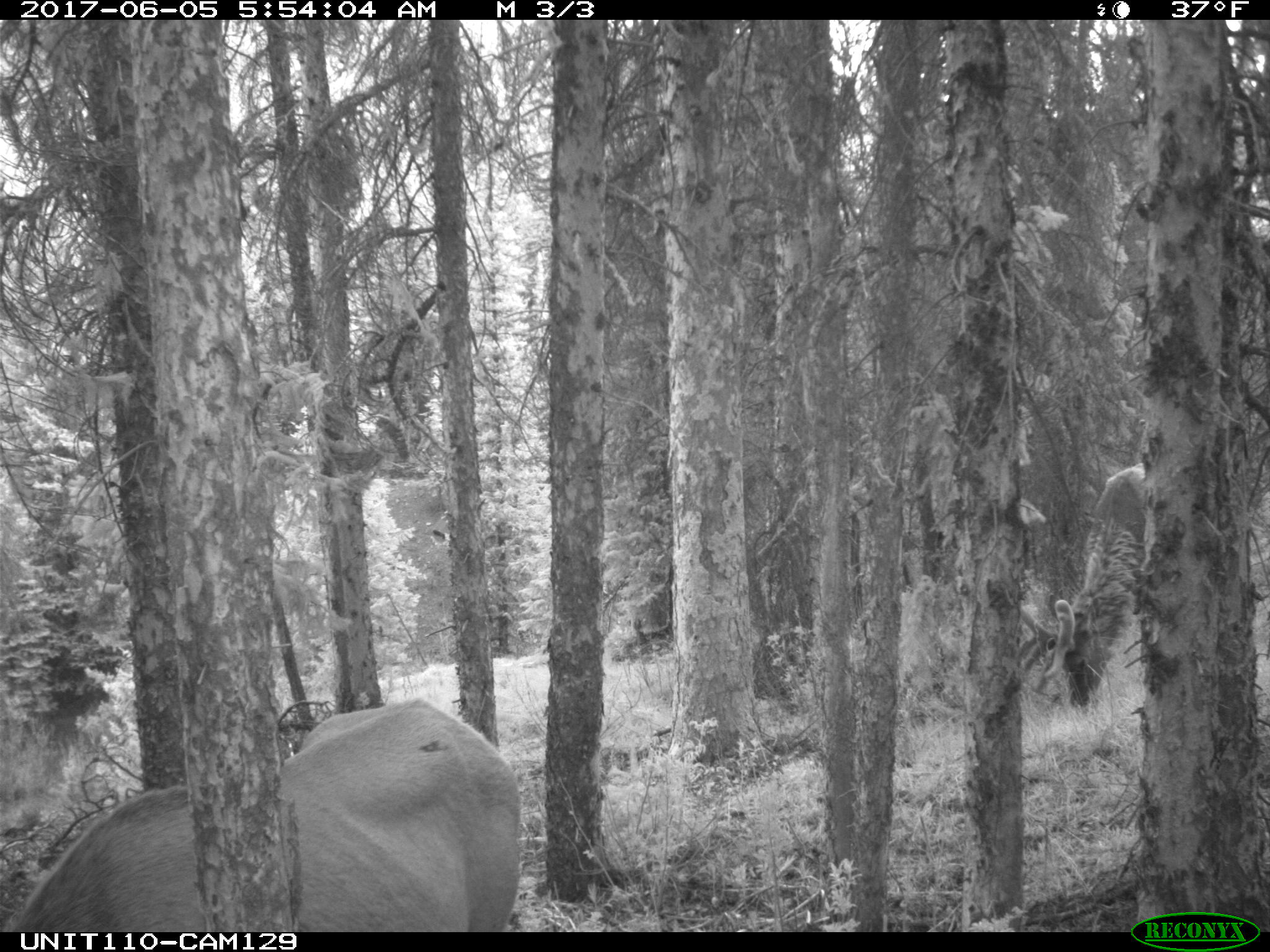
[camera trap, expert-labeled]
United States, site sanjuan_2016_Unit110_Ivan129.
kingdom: Animalia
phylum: Chordata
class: Mammalia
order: Artiodactyla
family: Cervidae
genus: Cervus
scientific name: Cervus elaphus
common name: red deer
Cervus elaphus (red deer).